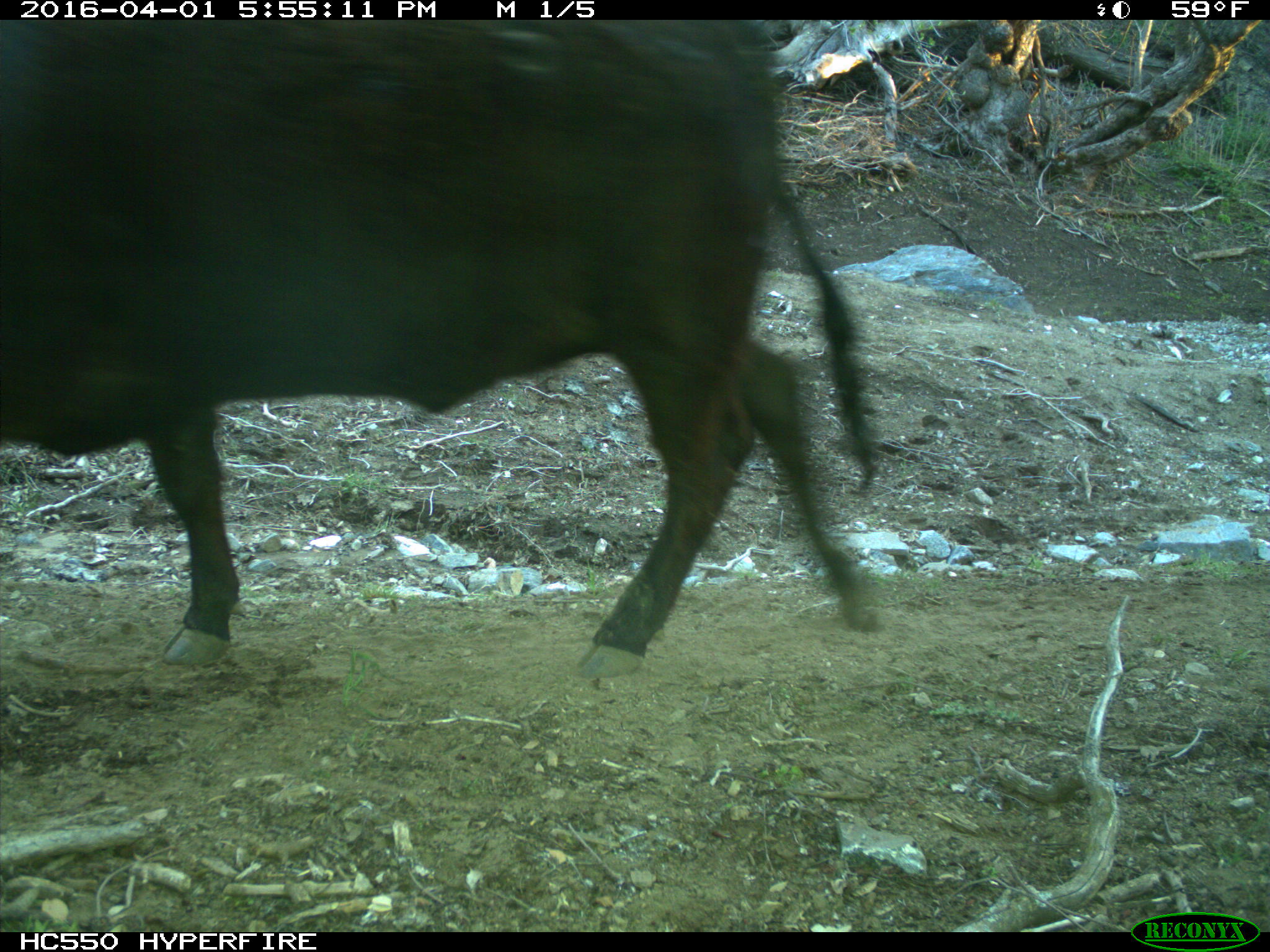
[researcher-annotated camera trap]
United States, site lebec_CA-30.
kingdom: Animalia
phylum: Chordata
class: Mammalia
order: Artiodactyla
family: Bovidae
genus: Bos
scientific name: Bos taurus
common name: domestic cow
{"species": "Bos taurus (domestic cow)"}